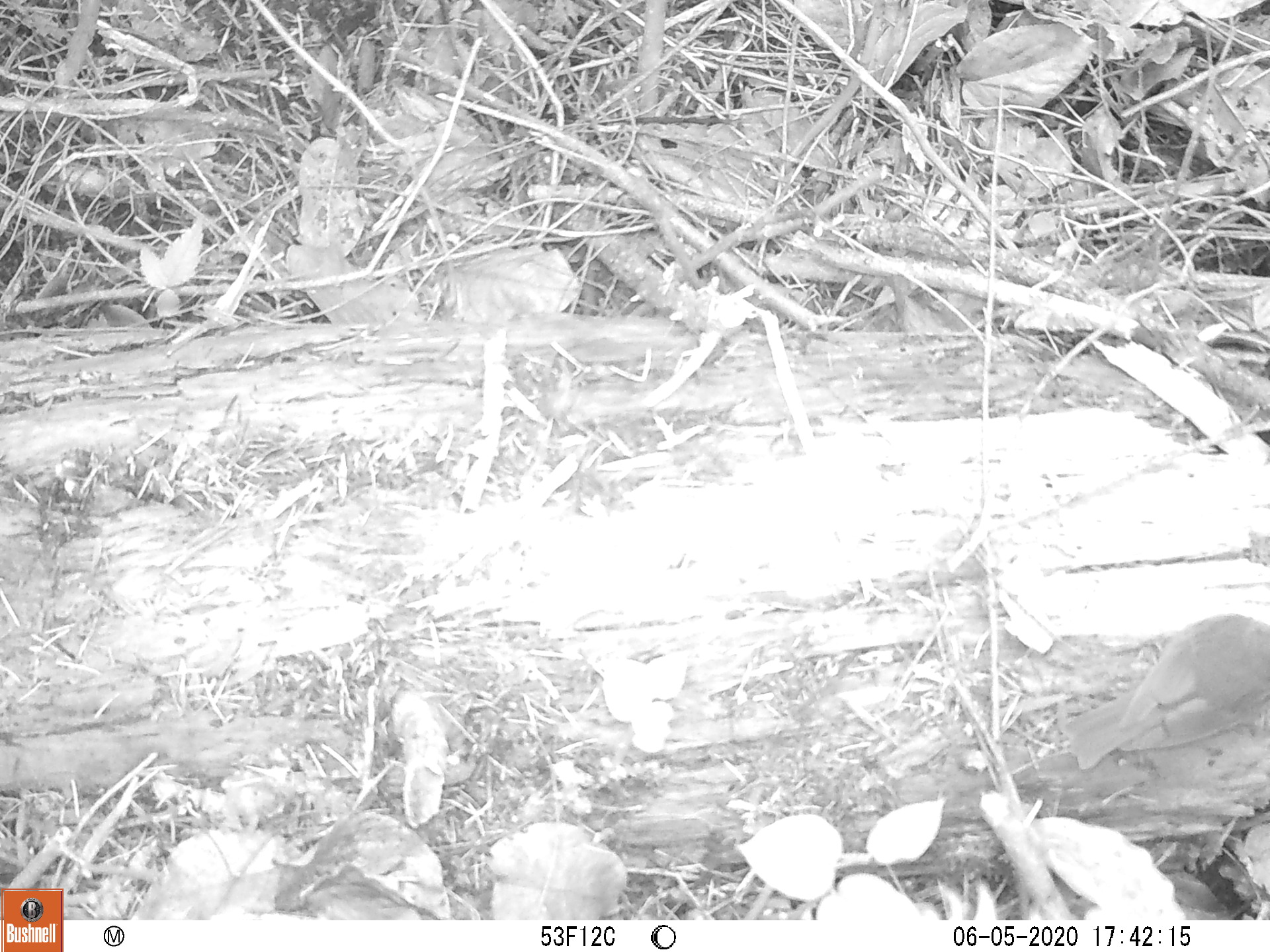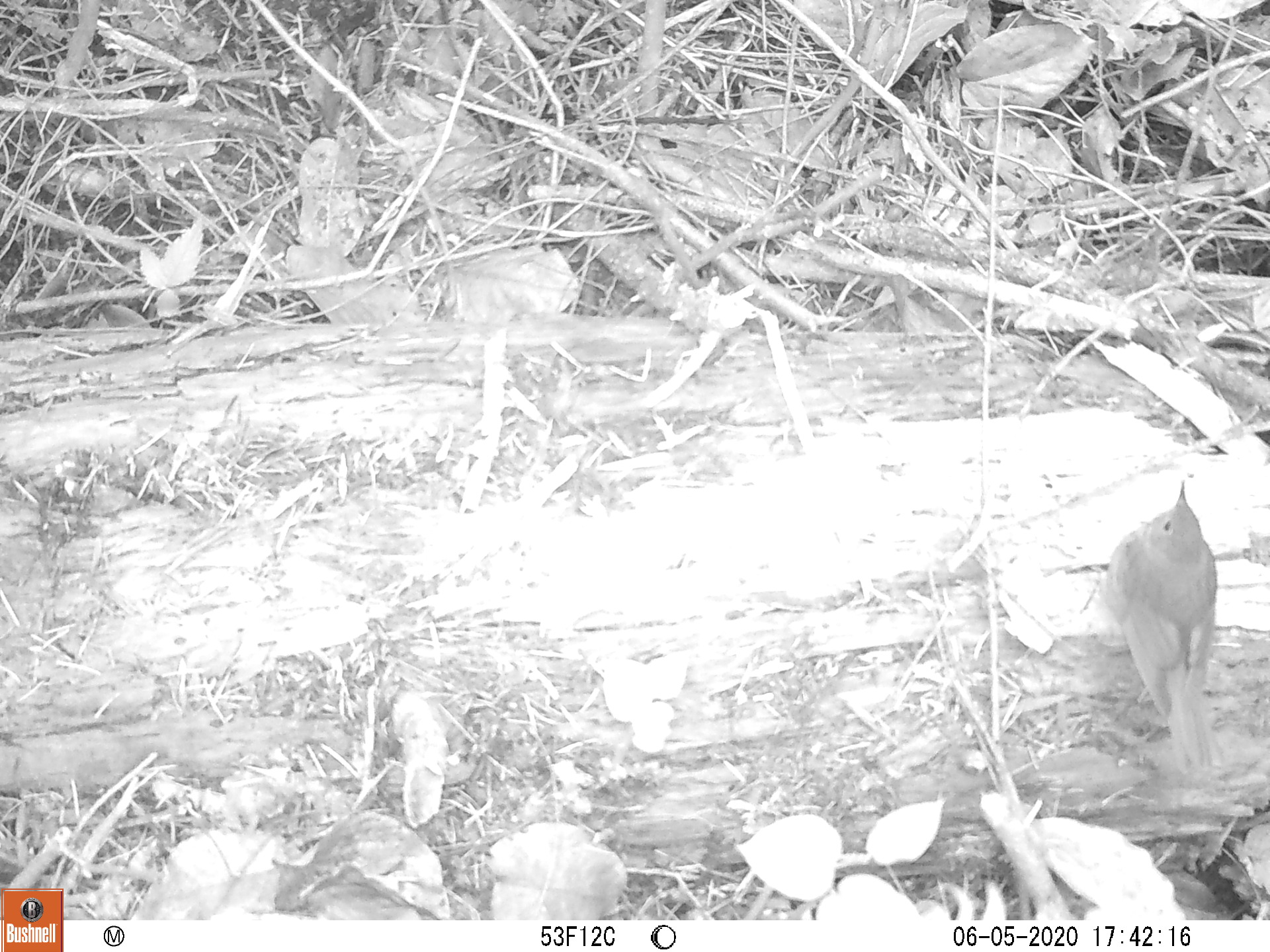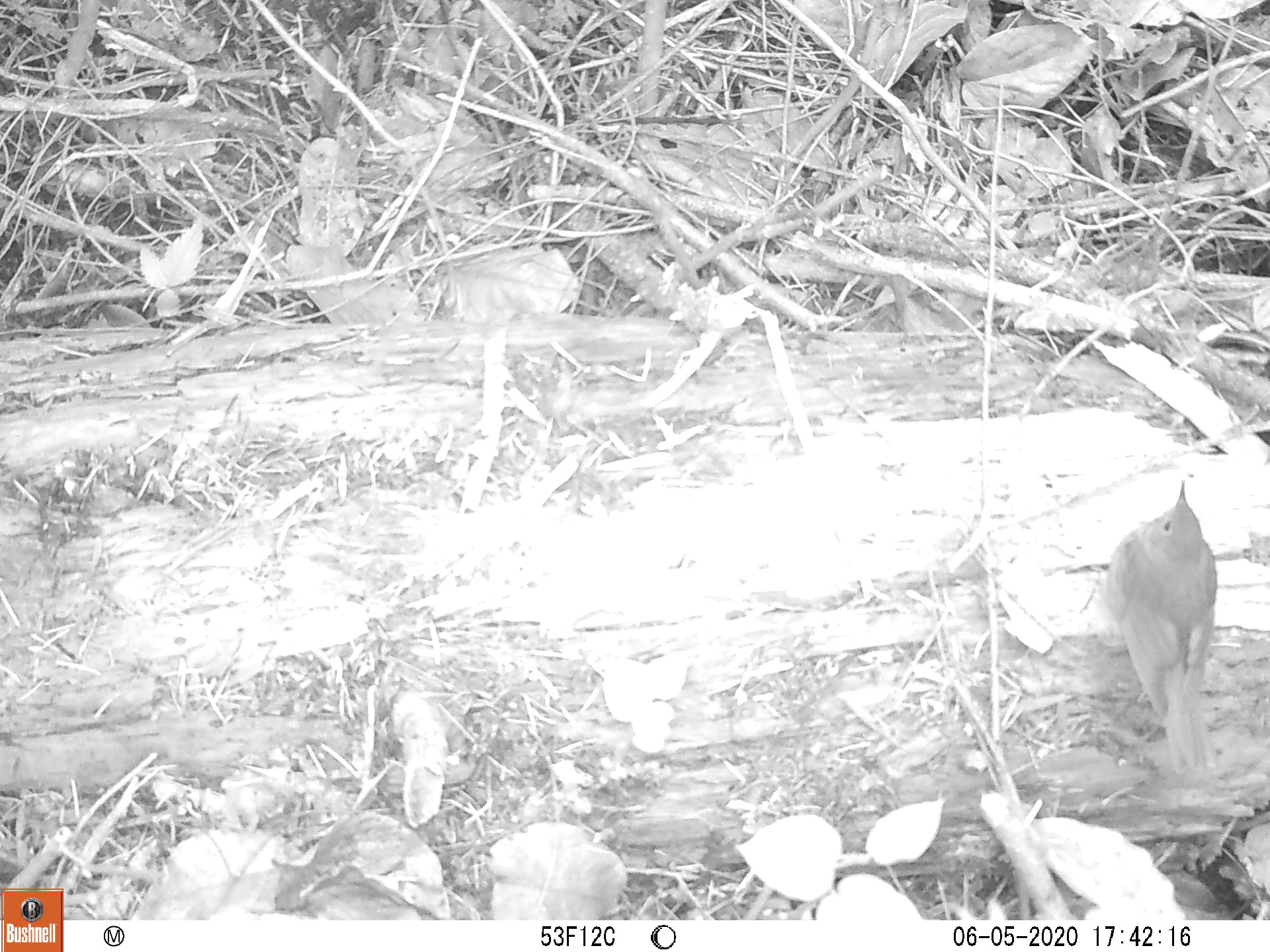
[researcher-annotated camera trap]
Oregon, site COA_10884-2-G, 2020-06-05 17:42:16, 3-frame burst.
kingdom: Animalia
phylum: Chordata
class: Aves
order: Passeriformes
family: Turdidae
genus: Catharus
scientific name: Catharus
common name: brown thrushes and nightingale-thrushes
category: catharus species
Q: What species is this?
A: Catharus species (brown thrushes and nightingale-thrushes) (Catharus).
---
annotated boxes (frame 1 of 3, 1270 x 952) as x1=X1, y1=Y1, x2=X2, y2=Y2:
catharus species: x1=1061, y1=599, x2=1265, y2=779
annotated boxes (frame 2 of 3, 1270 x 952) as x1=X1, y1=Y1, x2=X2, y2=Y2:
catharus species: x1=1100, y1=479, x2=1235, y2=776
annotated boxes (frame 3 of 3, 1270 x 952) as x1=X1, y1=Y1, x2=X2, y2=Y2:
catharus species: x1=1100, y1=479, x2=1226, y2=787